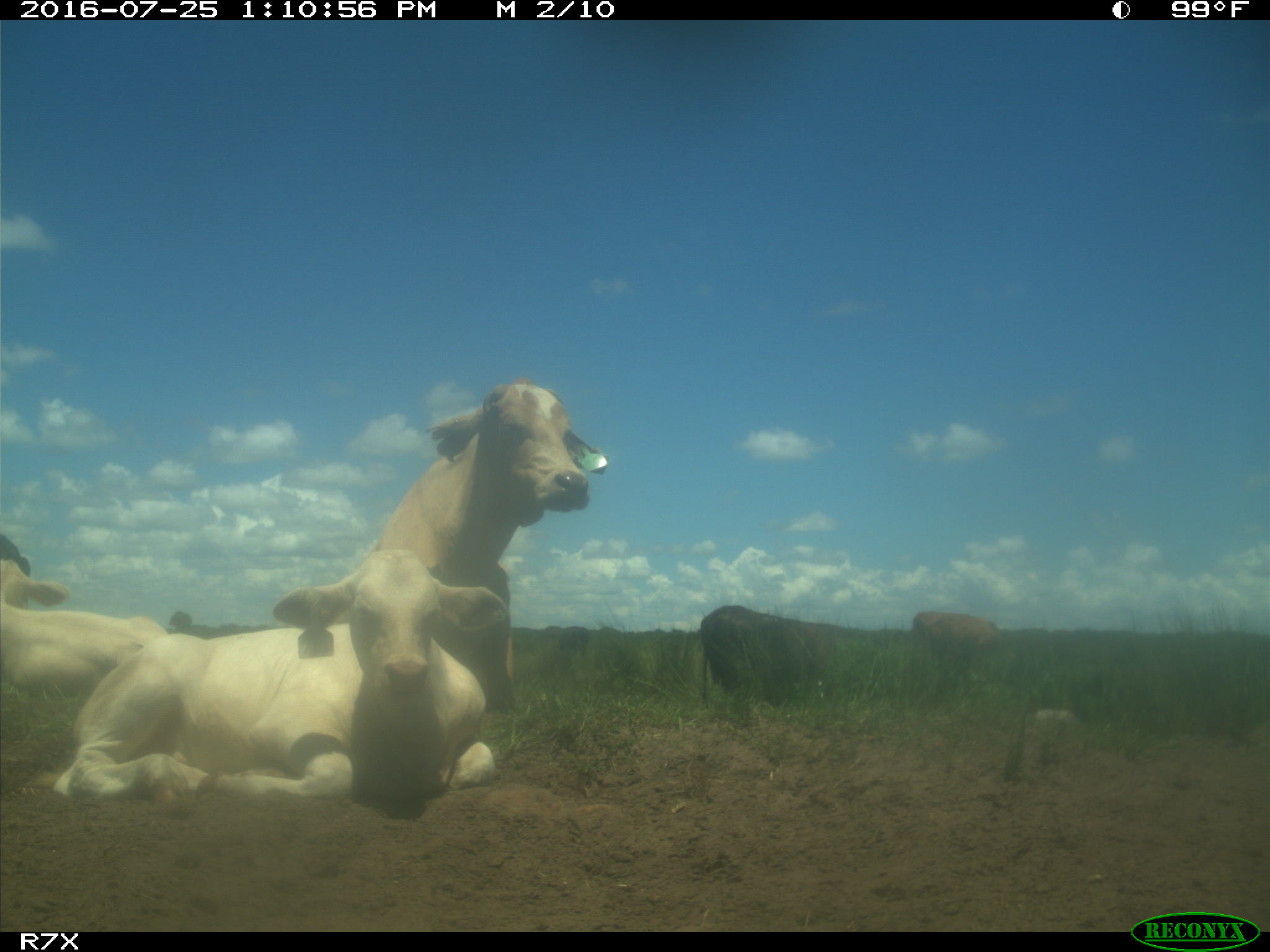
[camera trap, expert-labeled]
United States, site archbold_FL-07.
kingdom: Animalia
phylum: Chordata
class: Mammalia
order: Artiodactyla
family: Bovidae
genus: Bos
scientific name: Bos taurus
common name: domestic cow